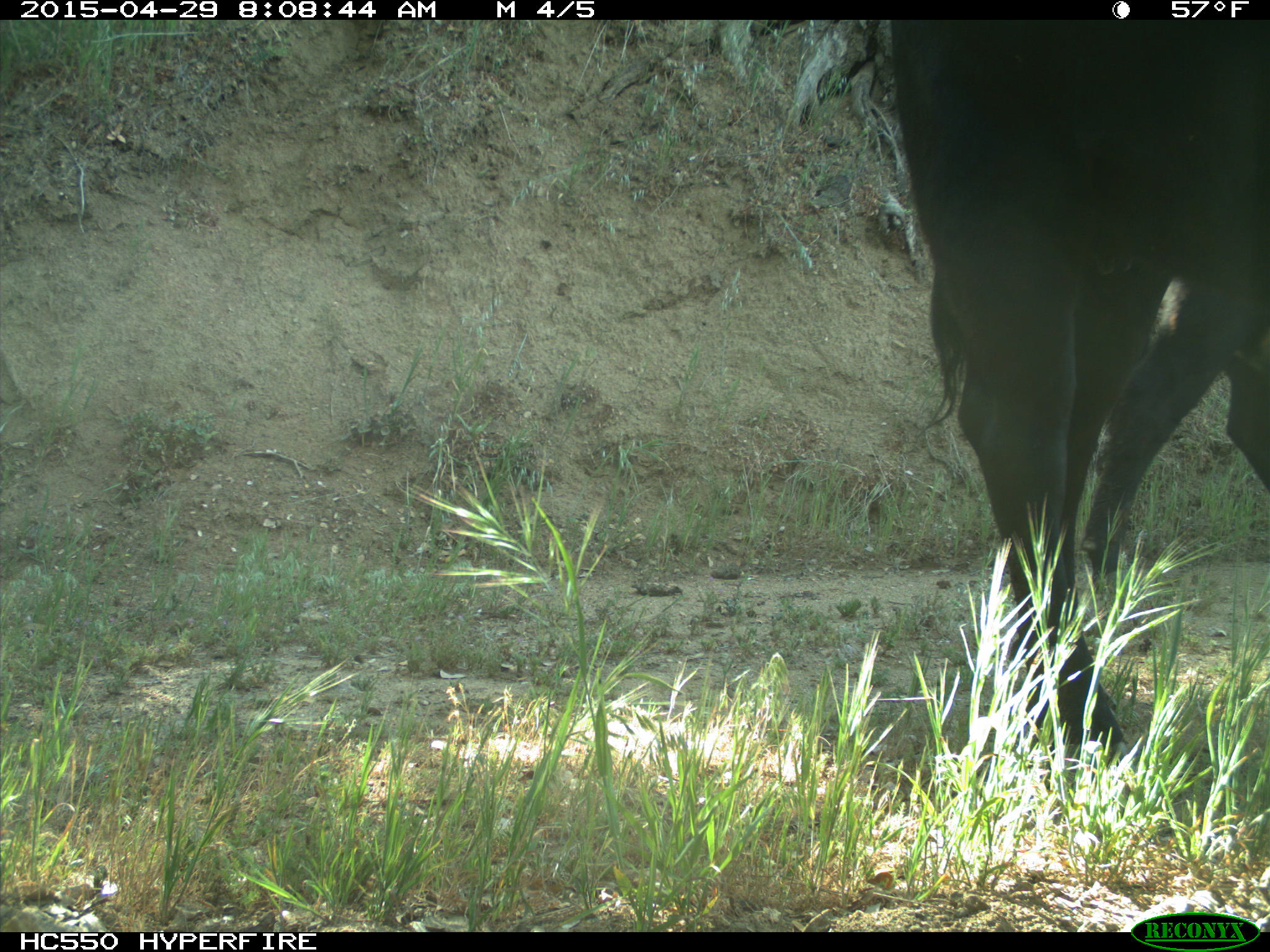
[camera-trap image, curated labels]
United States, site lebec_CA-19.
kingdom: Animalia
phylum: Chordata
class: Mammalia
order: Artiodactyla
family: Bovidae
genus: Bos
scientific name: Bos taurus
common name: domestic cow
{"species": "Bos taurus (domestic cow)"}